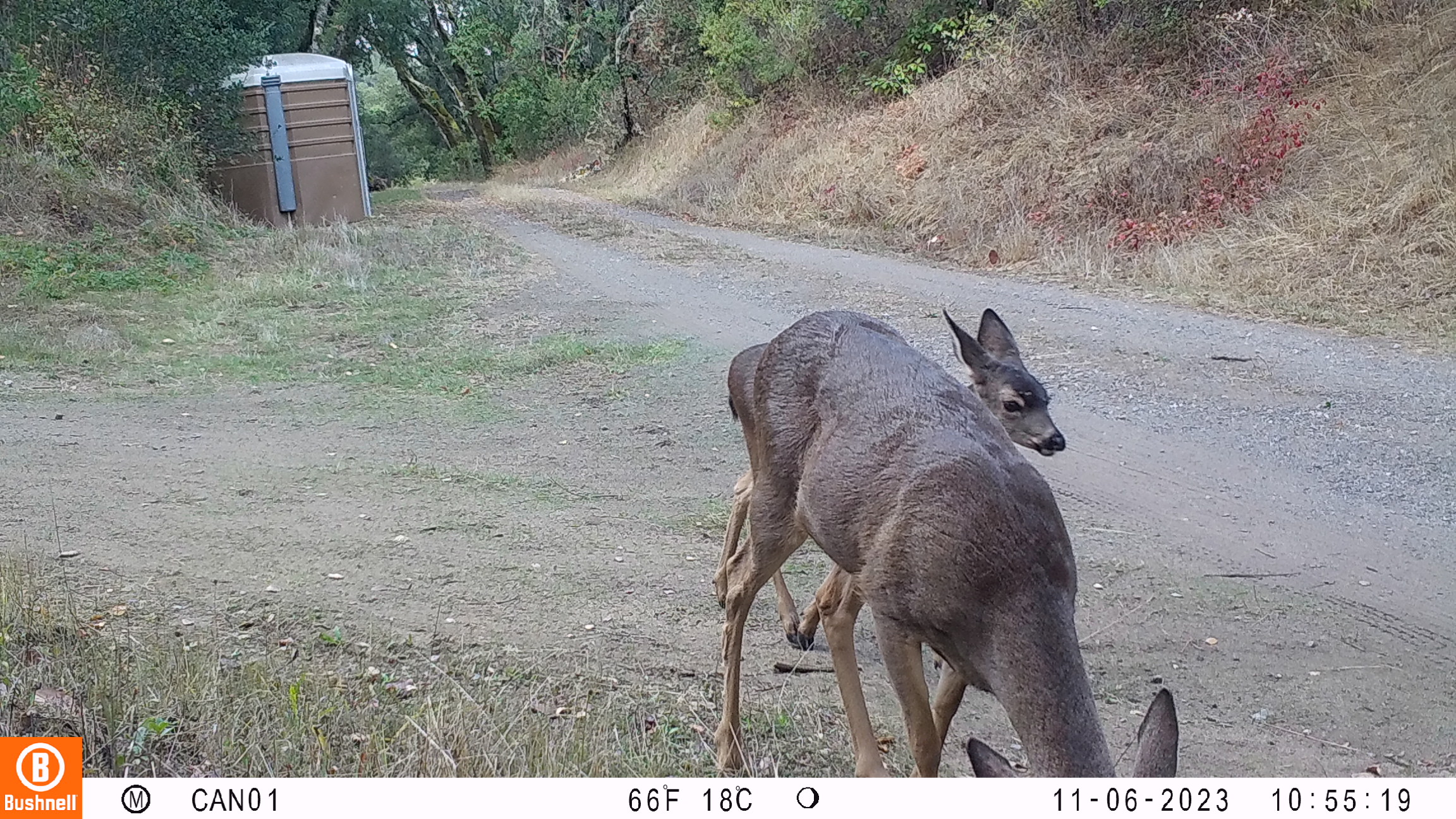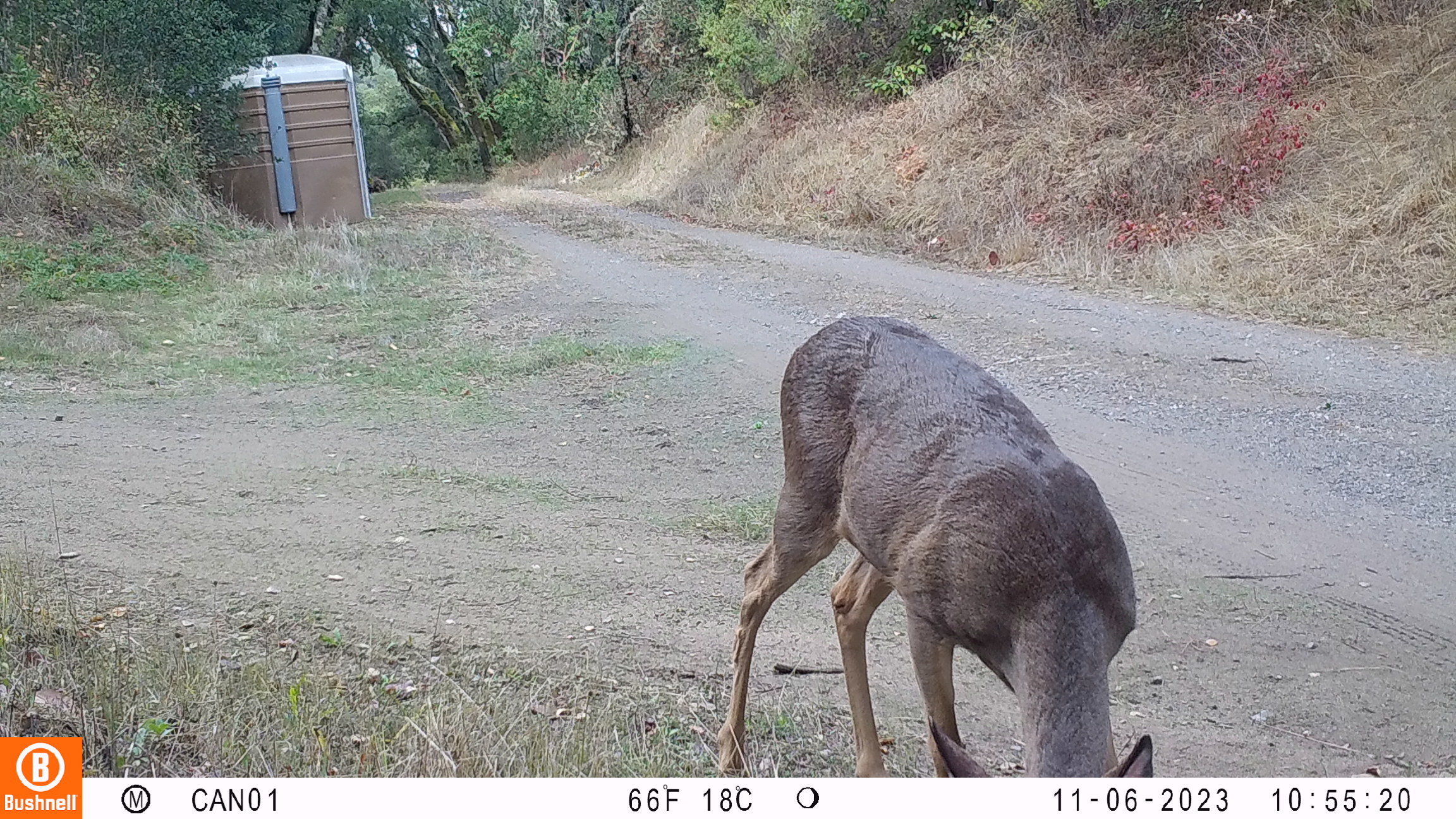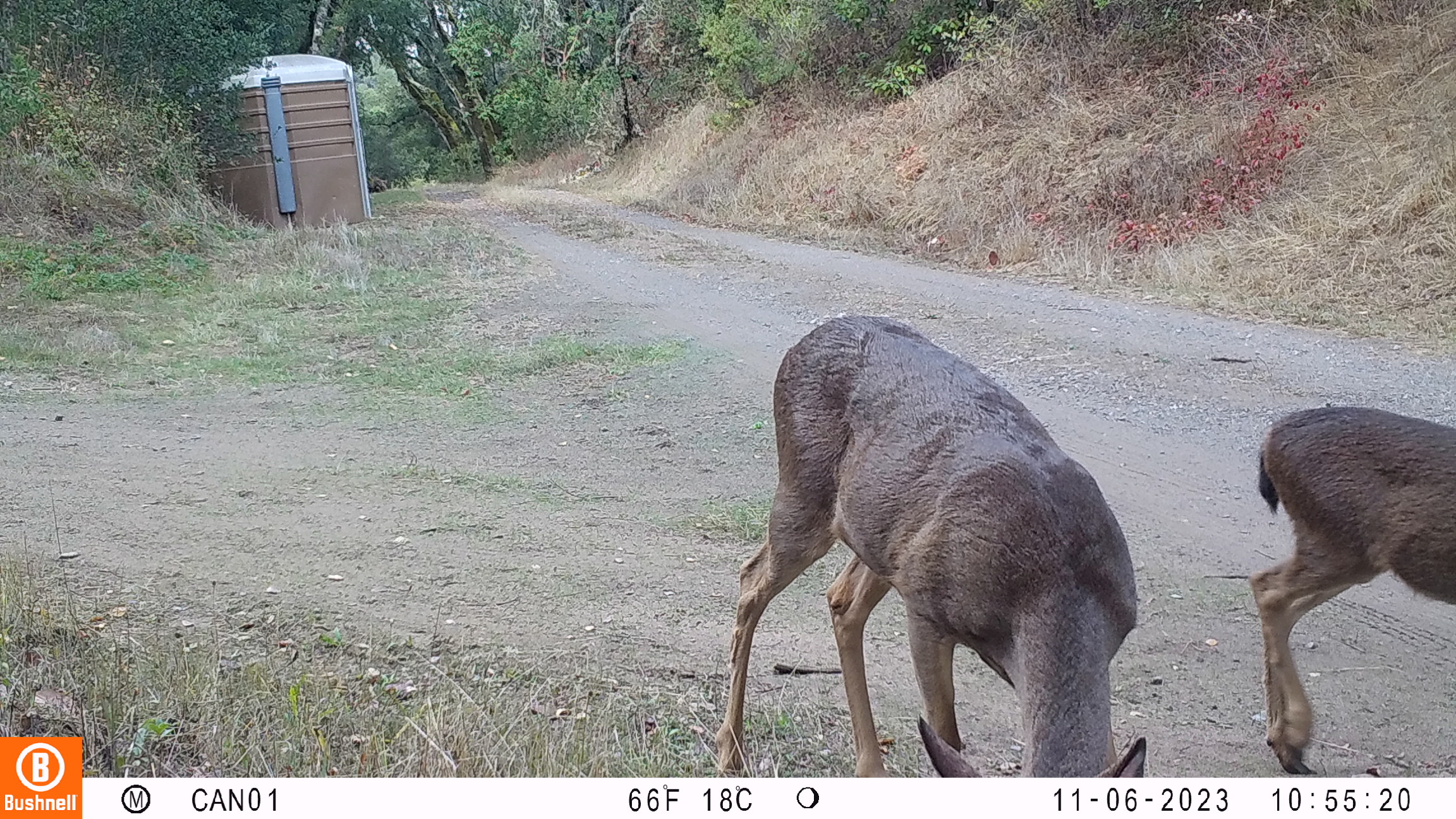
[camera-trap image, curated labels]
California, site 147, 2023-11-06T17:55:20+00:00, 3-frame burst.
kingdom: Animalia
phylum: Chordata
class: Mammalia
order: Artiodactyla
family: Cervidae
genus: Odocoileus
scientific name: Odocoileus hemionus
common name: mule deer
Mule deer (Odocoileus hemionus).